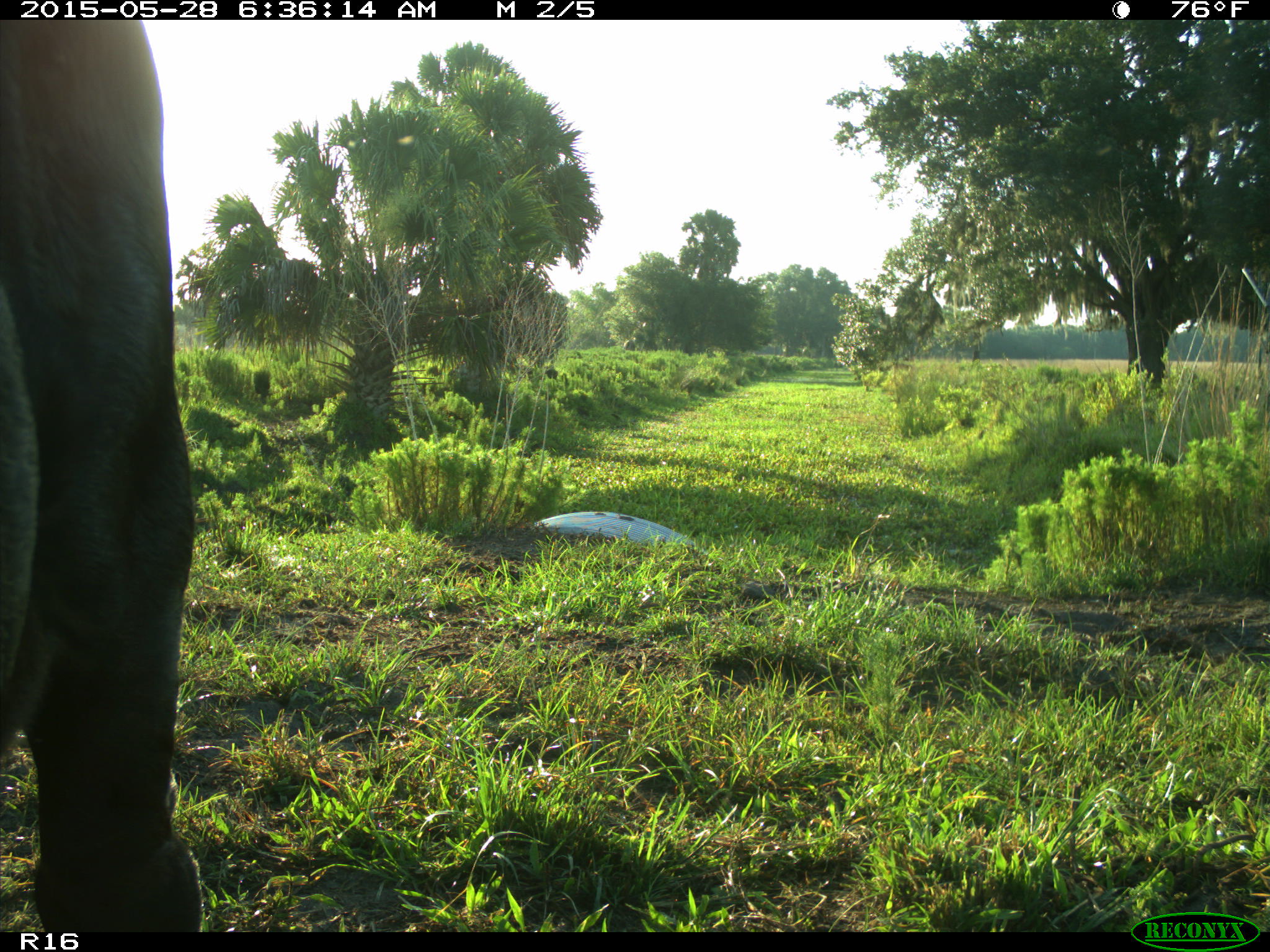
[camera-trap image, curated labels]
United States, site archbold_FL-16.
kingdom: Animalia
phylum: Chordata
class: Mammalia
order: Artiodactyla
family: Bovidae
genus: Bos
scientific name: Bos taurus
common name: domestic cow